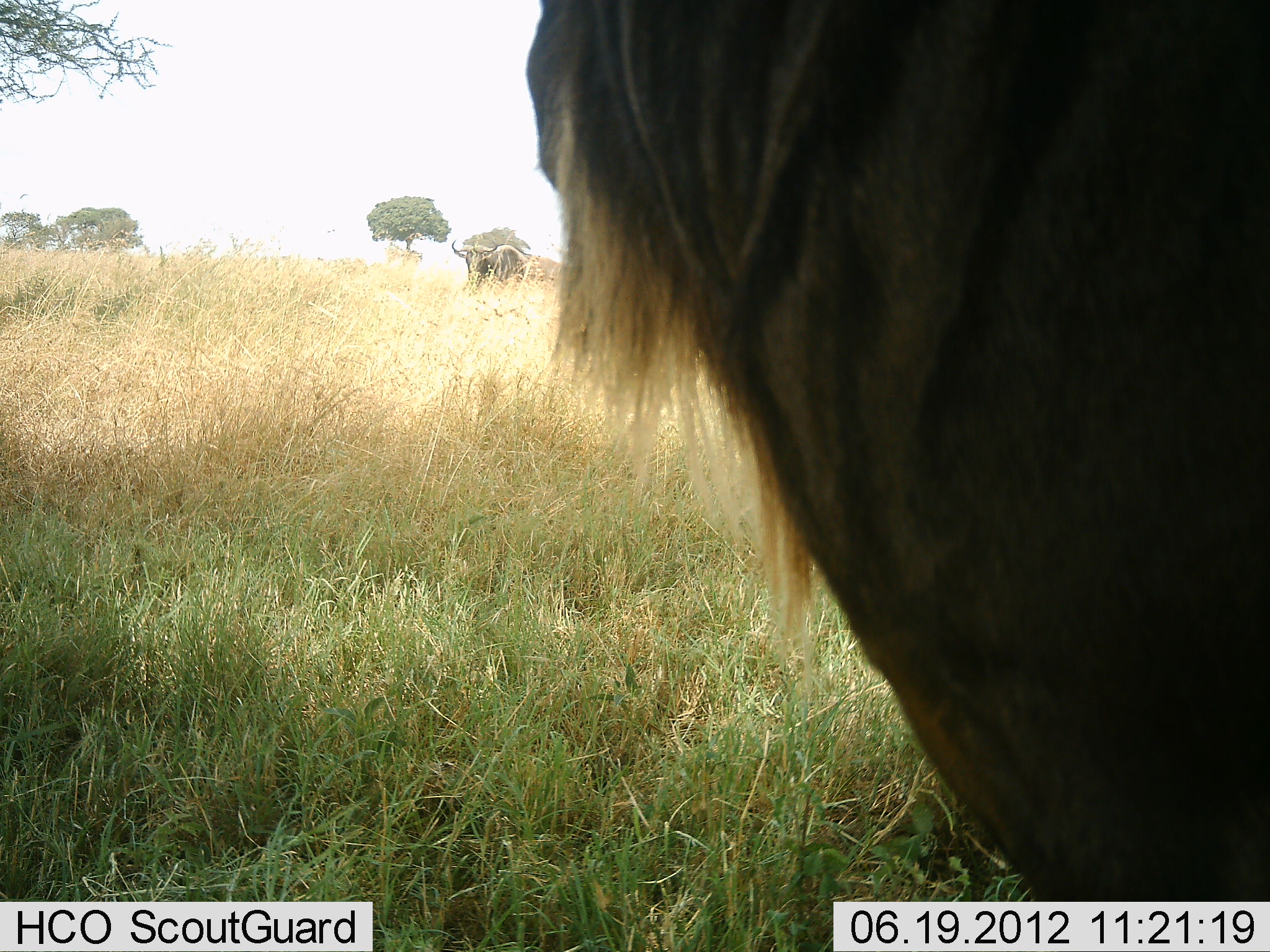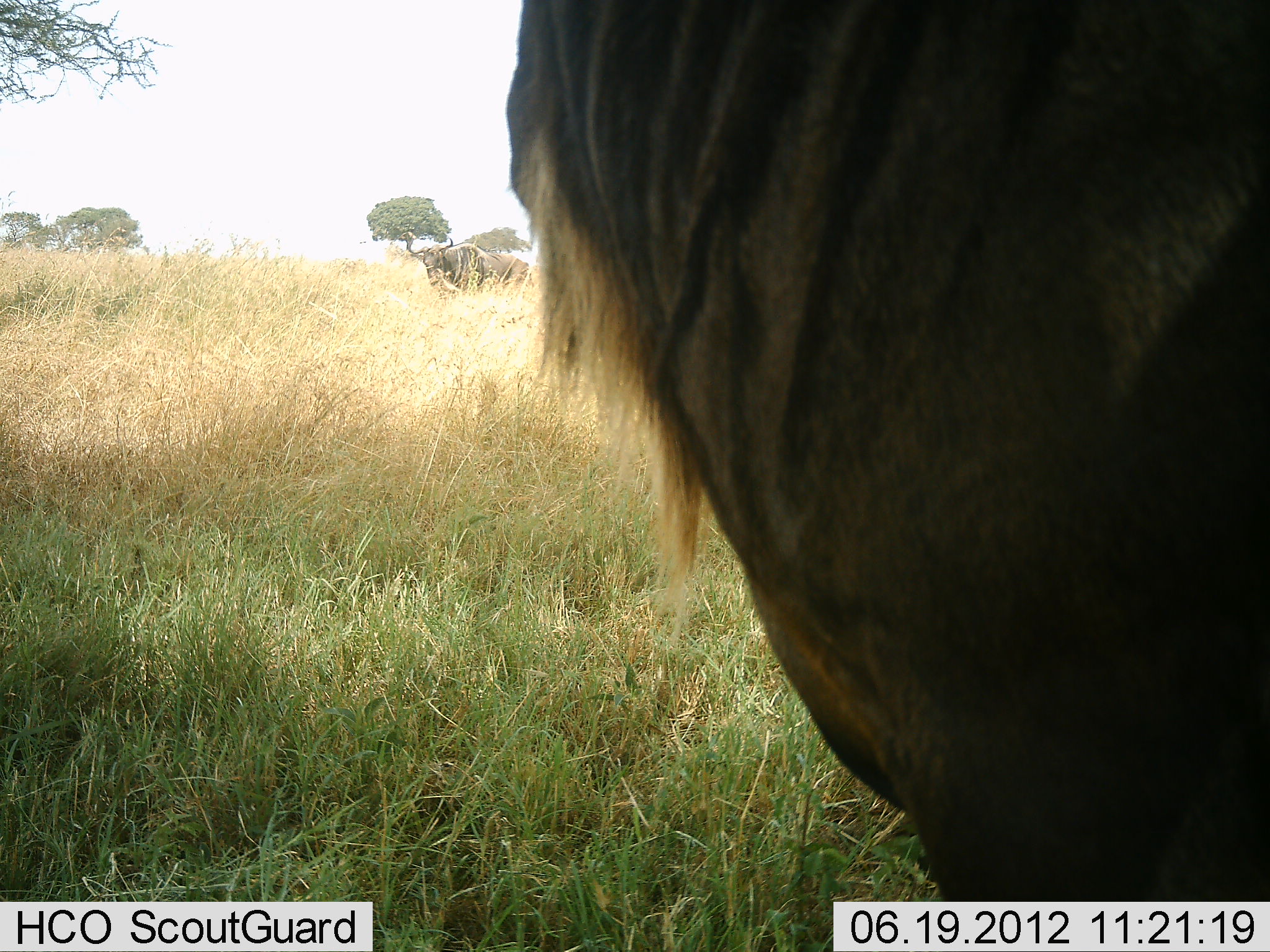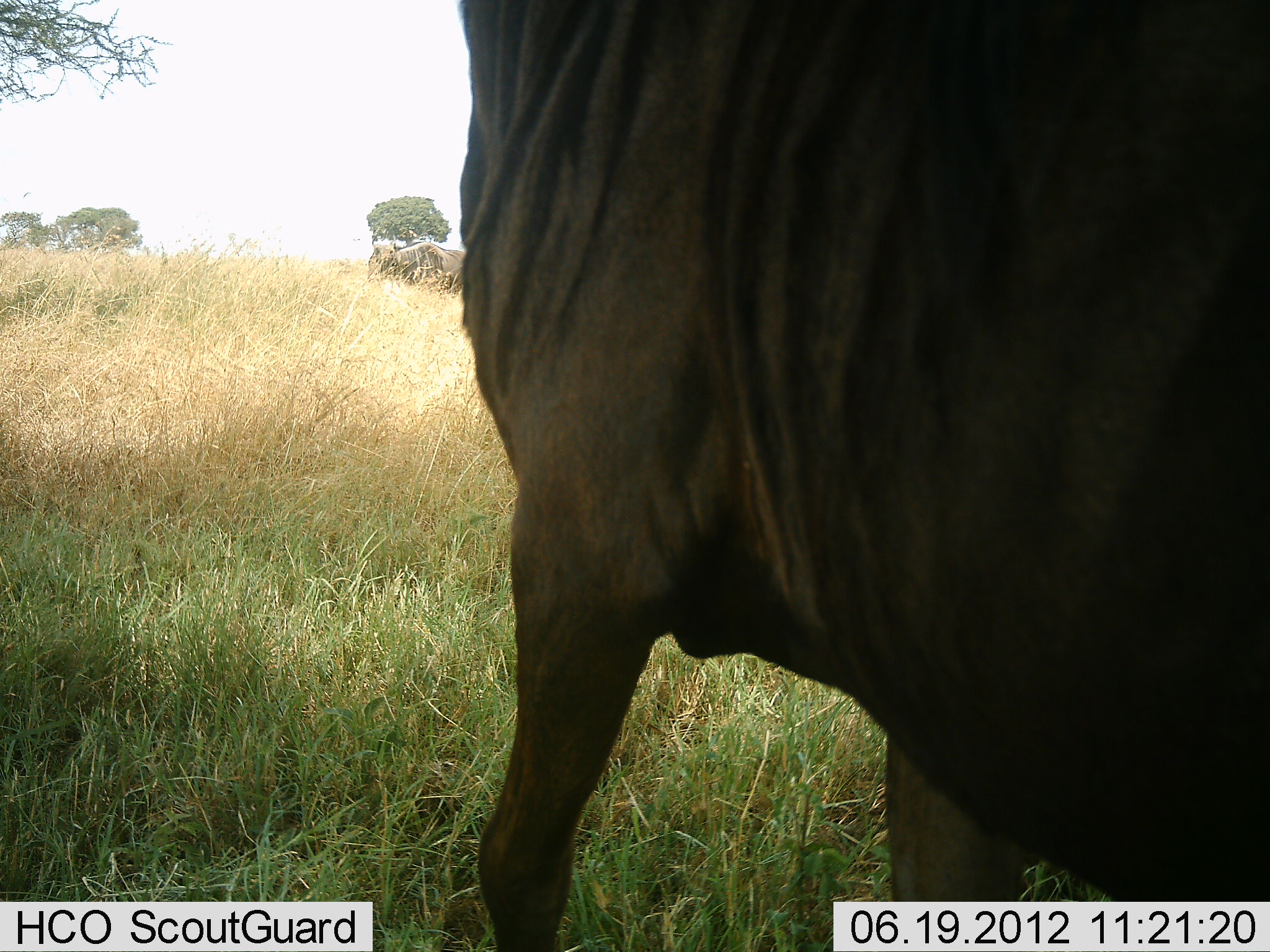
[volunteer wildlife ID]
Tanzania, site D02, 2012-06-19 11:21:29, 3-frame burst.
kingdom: Animalia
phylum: Chordata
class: Mammalia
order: Artiodactyla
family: Bovidae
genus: Connochaetes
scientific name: Connochaetes taurinus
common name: blue wildebeest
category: wildebeest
Wildebeest (blue wildebeest) (Connochaetes taurinus), count 2. Behavior (volunteer vote fractions): standing 40%, resting 0%, moving 80%, interacting 0%. Young present (vote fraction): 0%. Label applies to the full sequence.